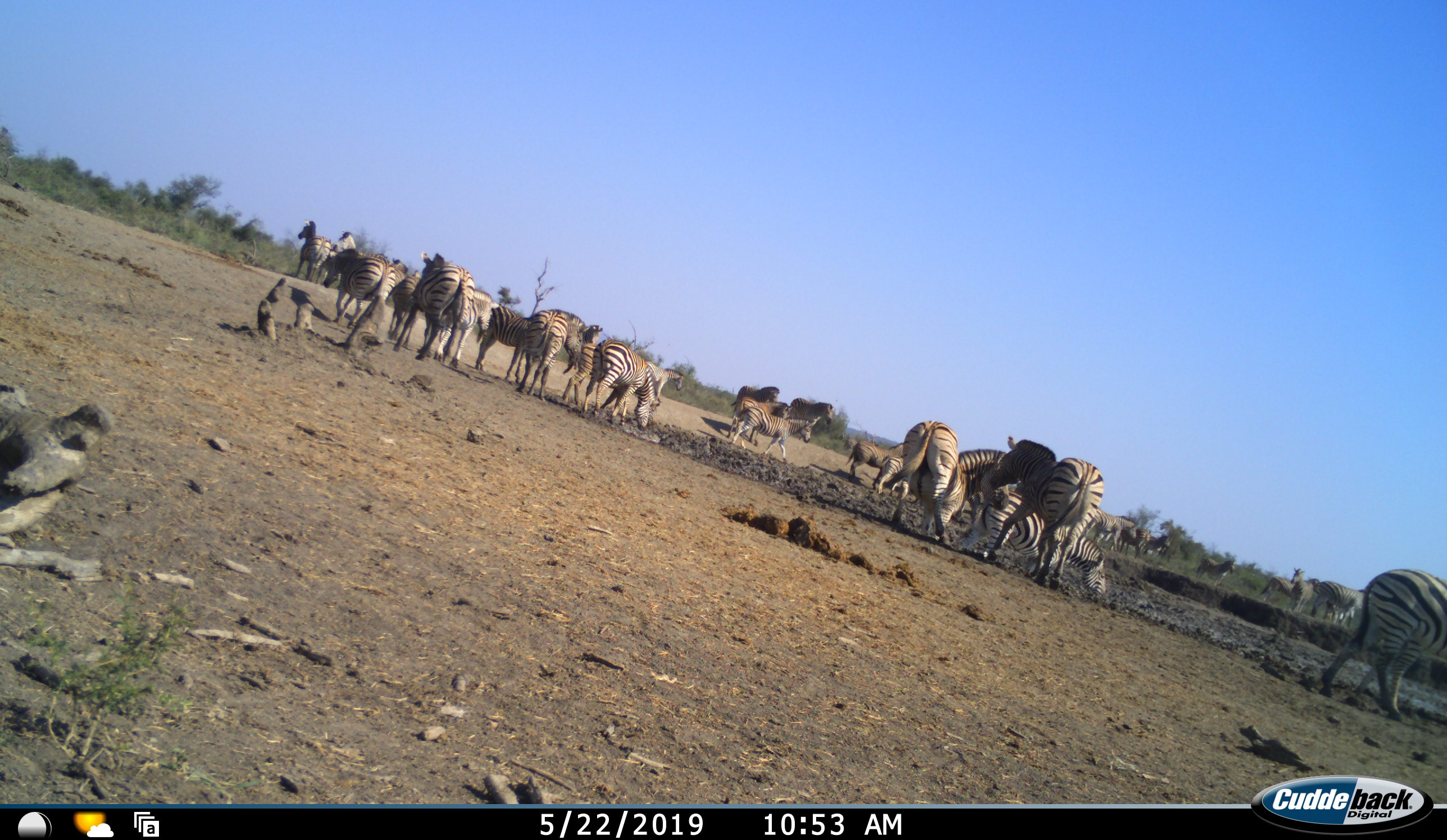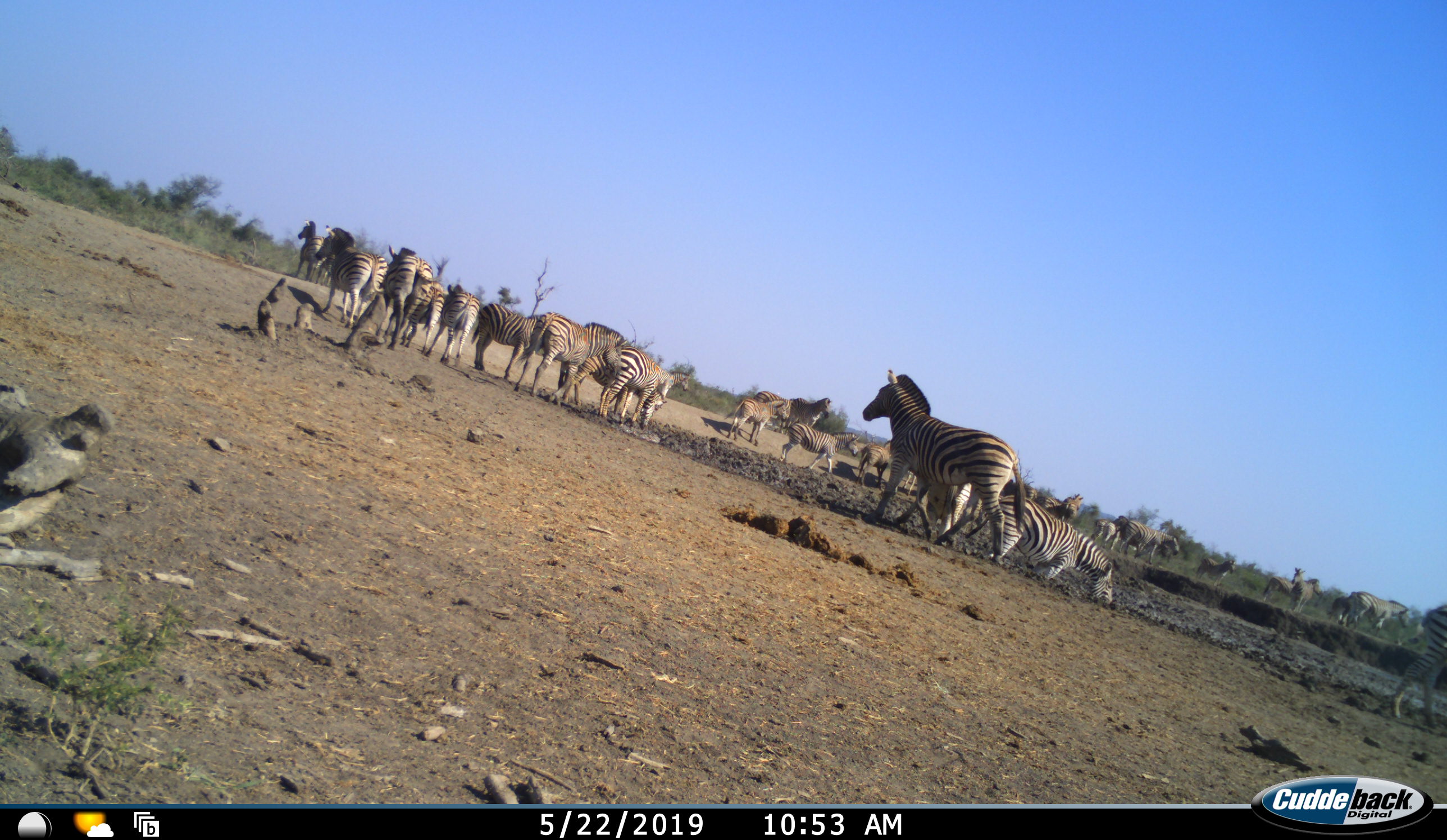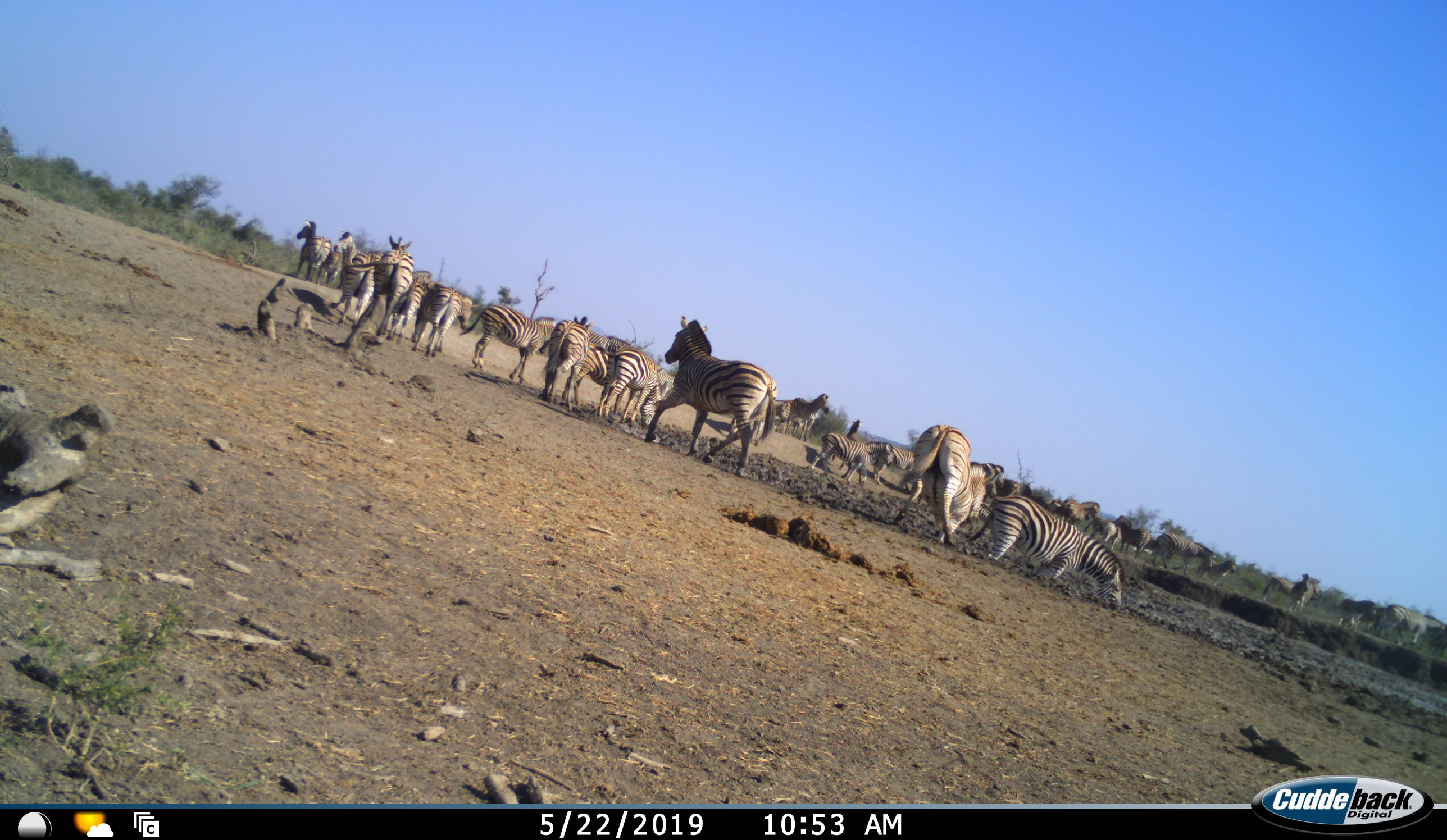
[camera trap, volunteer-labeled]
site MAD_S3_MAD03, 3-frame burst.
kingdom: Animalia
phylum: Chordata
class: Mammalia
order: Perissodactyla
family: Equidae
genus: Equus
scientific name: Equus quagga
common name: plains zebra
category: zebraplains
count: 11-50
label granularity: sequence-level